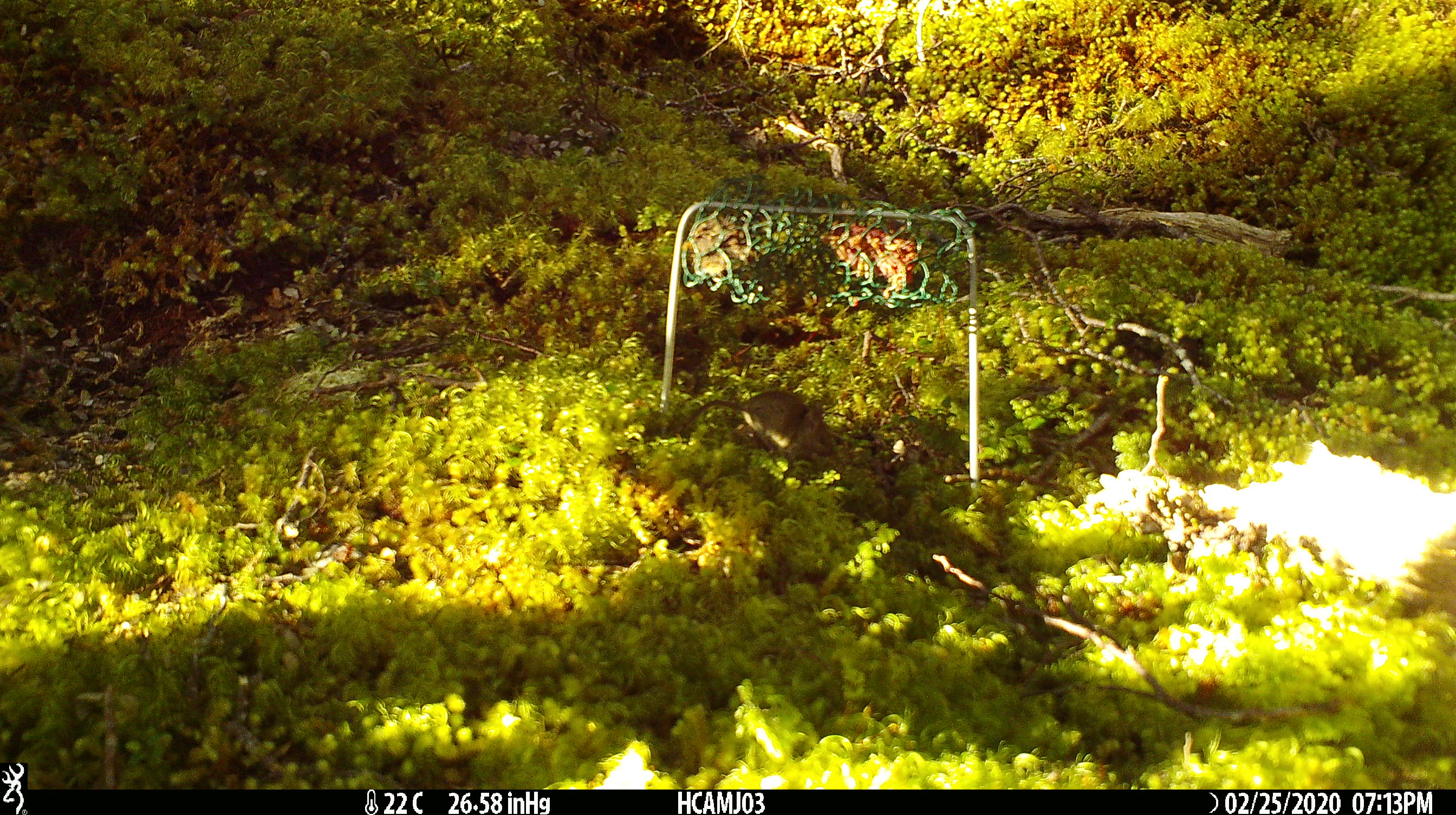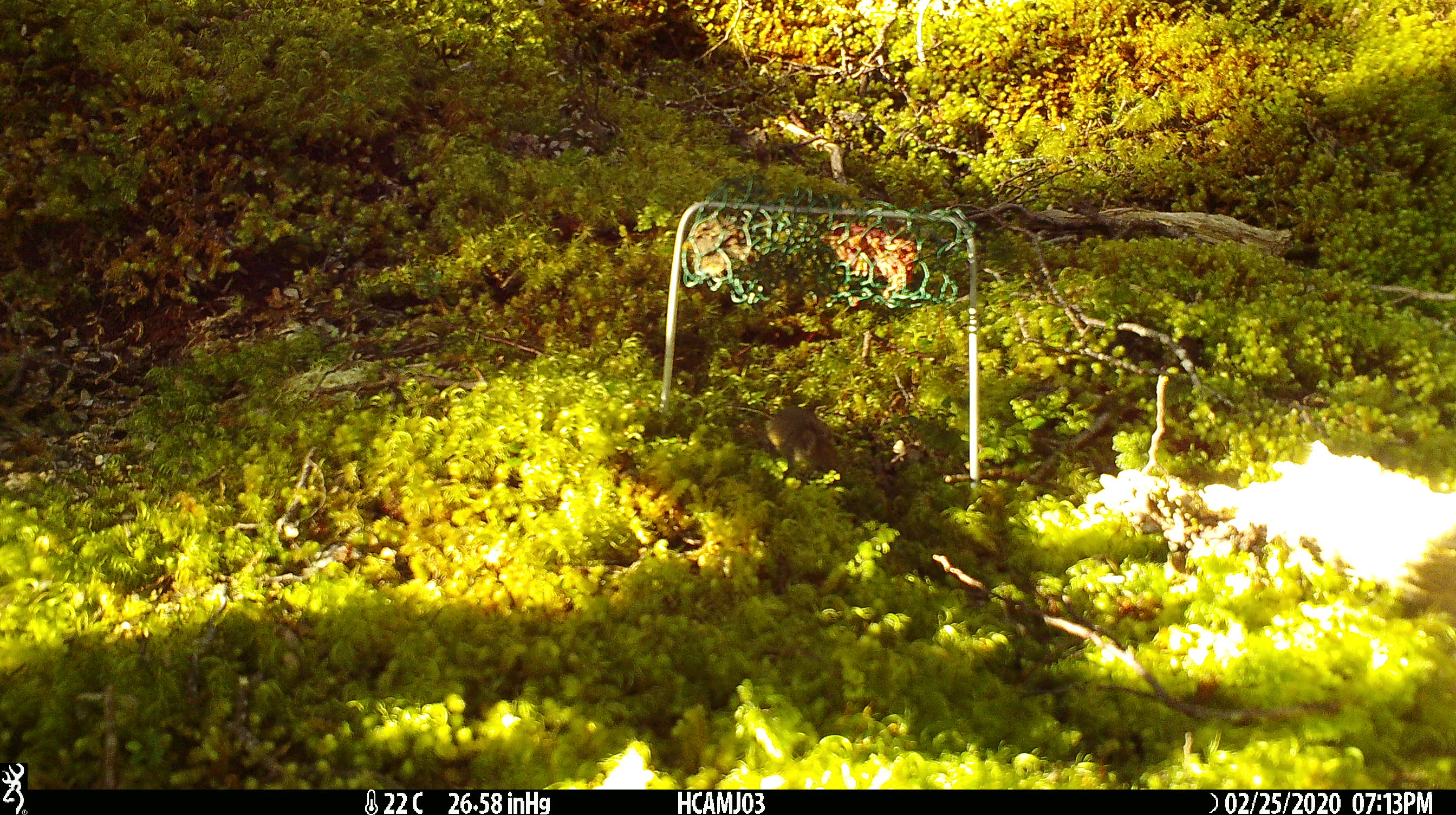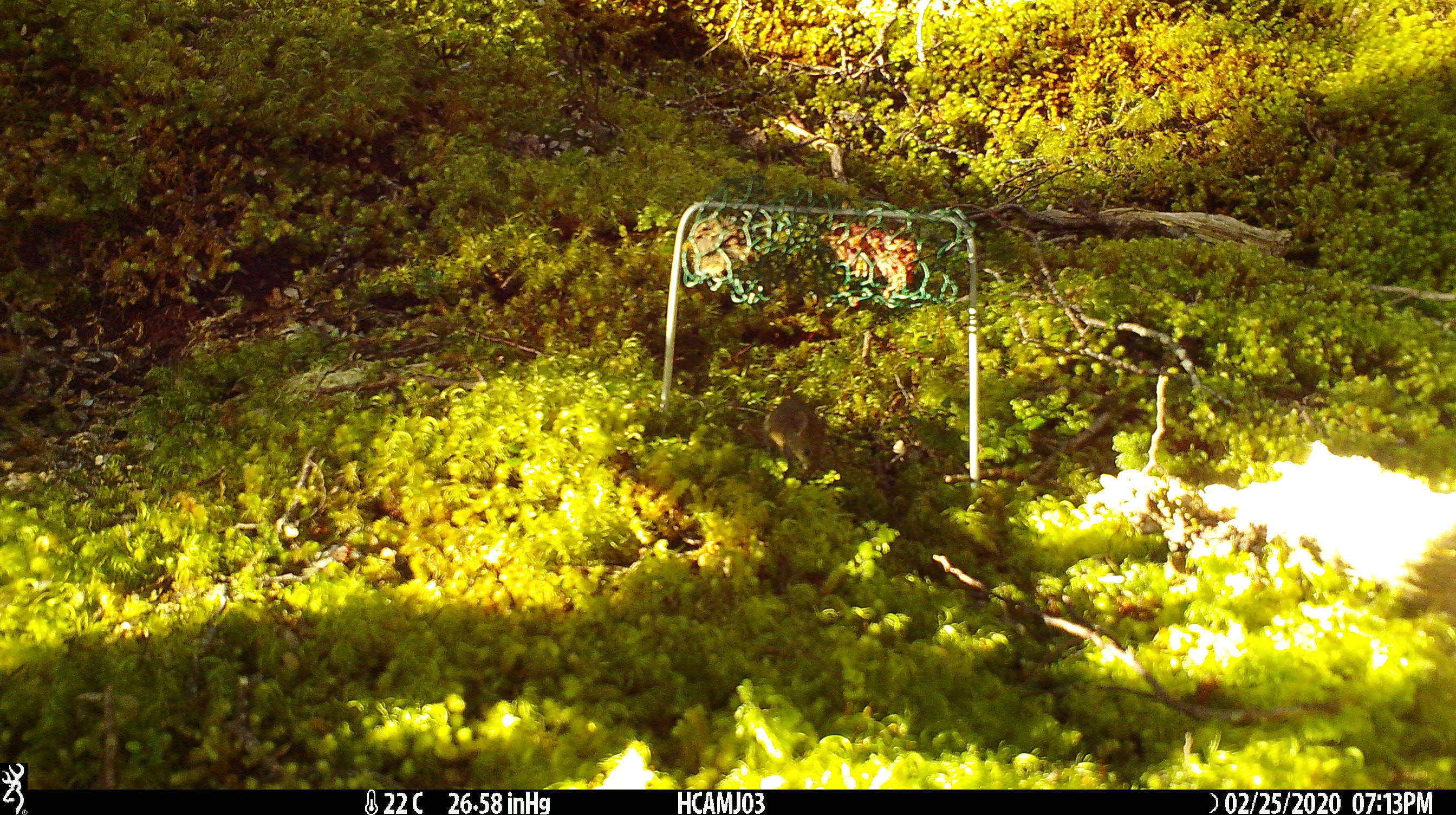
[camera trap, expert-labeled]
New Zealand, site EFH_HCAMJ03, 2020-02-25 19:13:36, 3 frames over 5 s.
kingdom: Animalia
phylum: Chordata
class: Mammalia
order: Rodentia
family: Muridae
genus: Mus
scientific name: Mus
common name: mouse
Mouse (Mus).